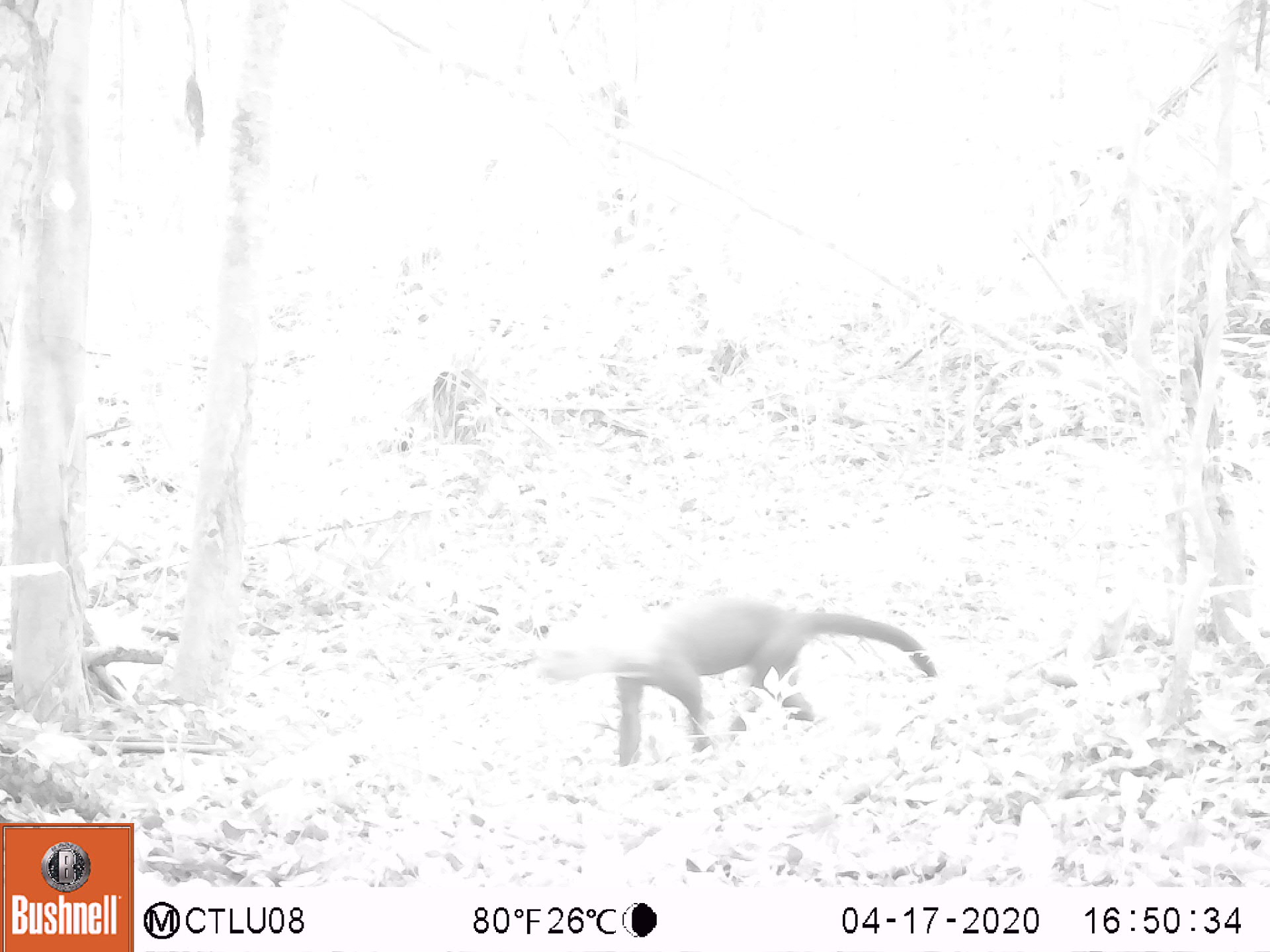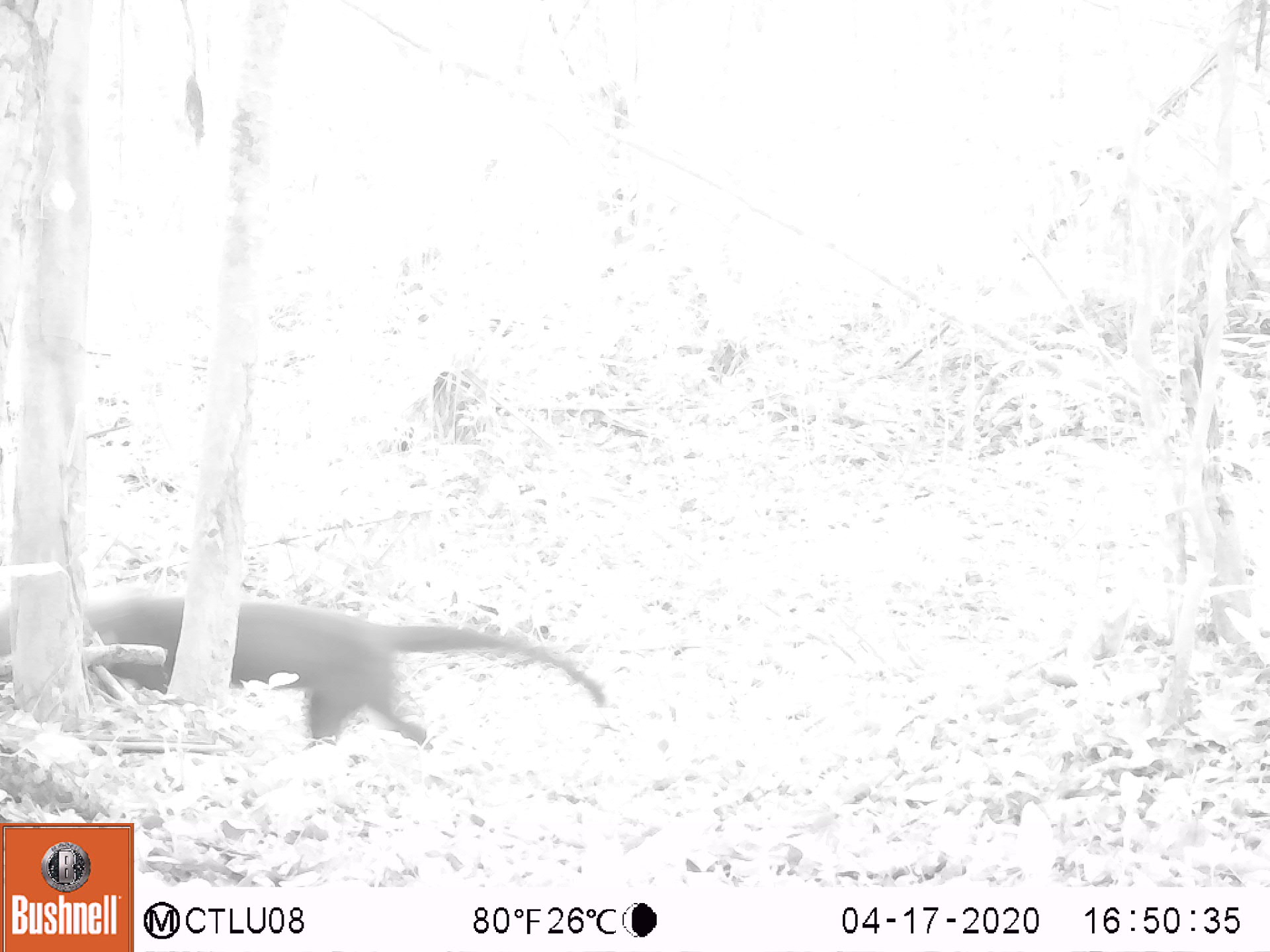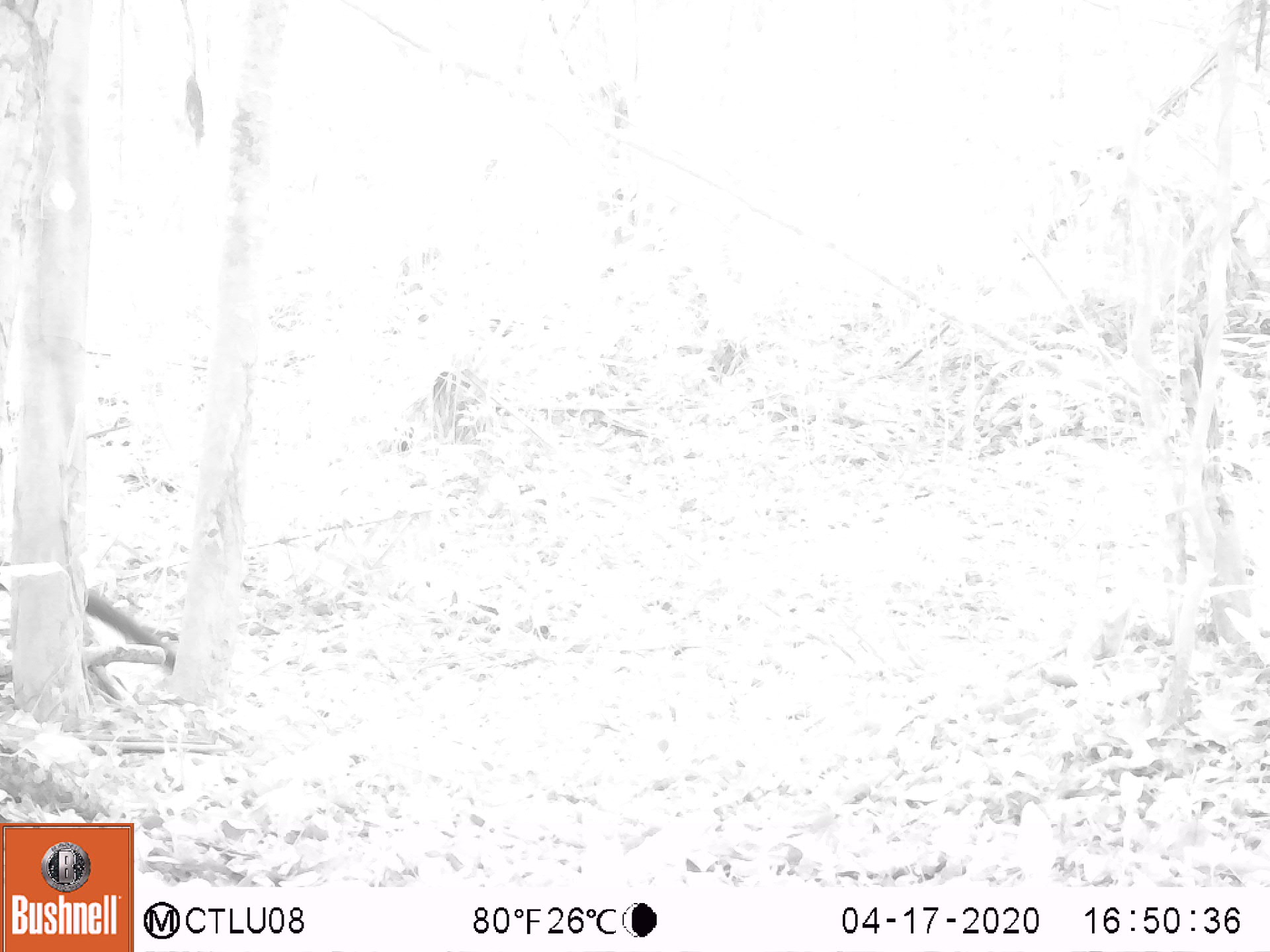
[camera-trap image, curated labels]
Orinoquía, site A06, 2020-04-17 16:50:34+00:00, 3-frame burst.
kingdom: Animalia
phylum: Chordata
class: Mammalia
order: Rodentia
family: Dasyproctidae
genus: Dasyprocta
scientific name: Dasyprocta fuliginosa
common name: black agouti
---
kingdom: Animalia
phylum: Chordata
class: Mammalia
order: Carnivora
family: Mustelidae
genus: Eira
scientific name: Eira barbara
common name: tayra